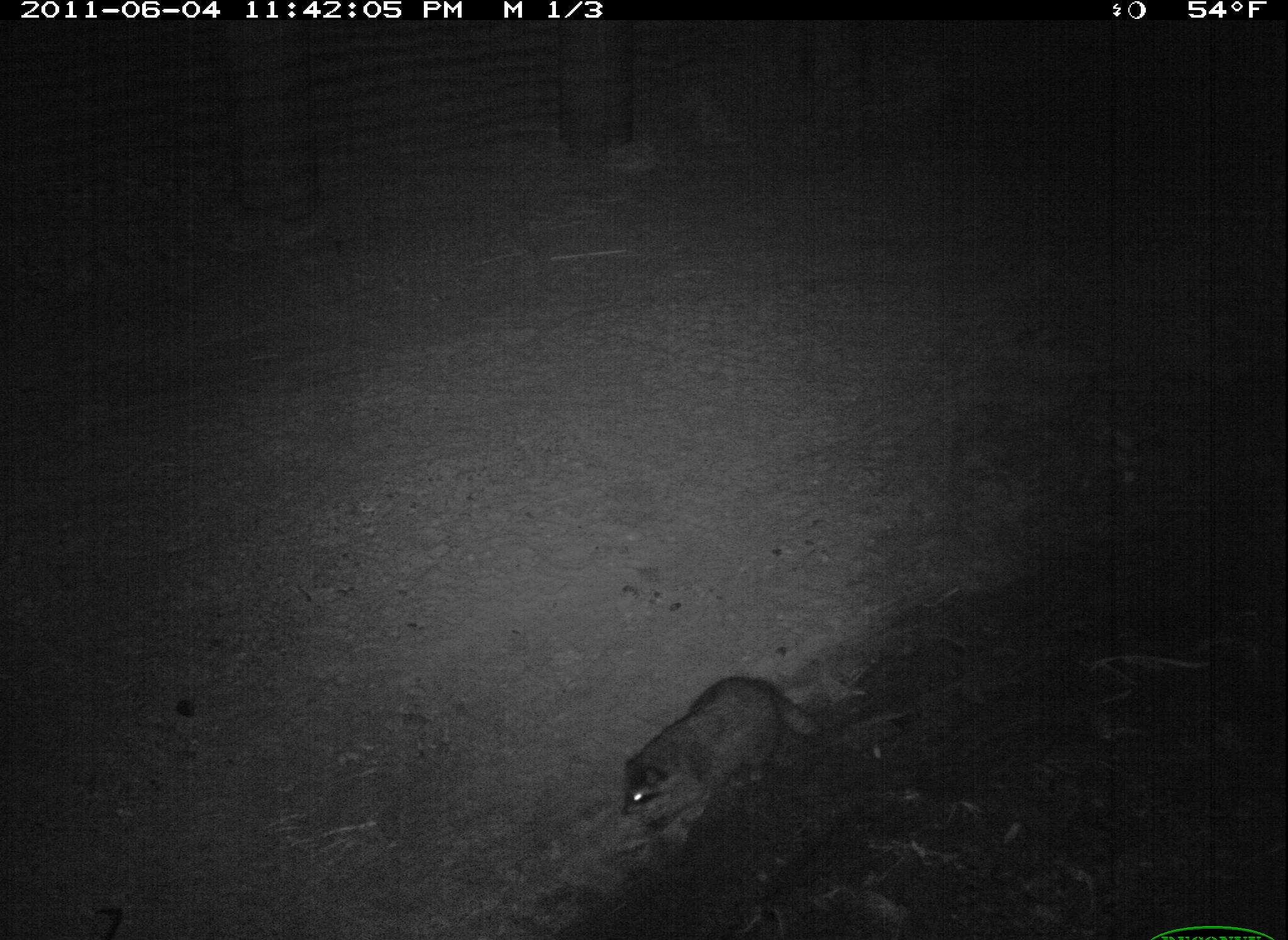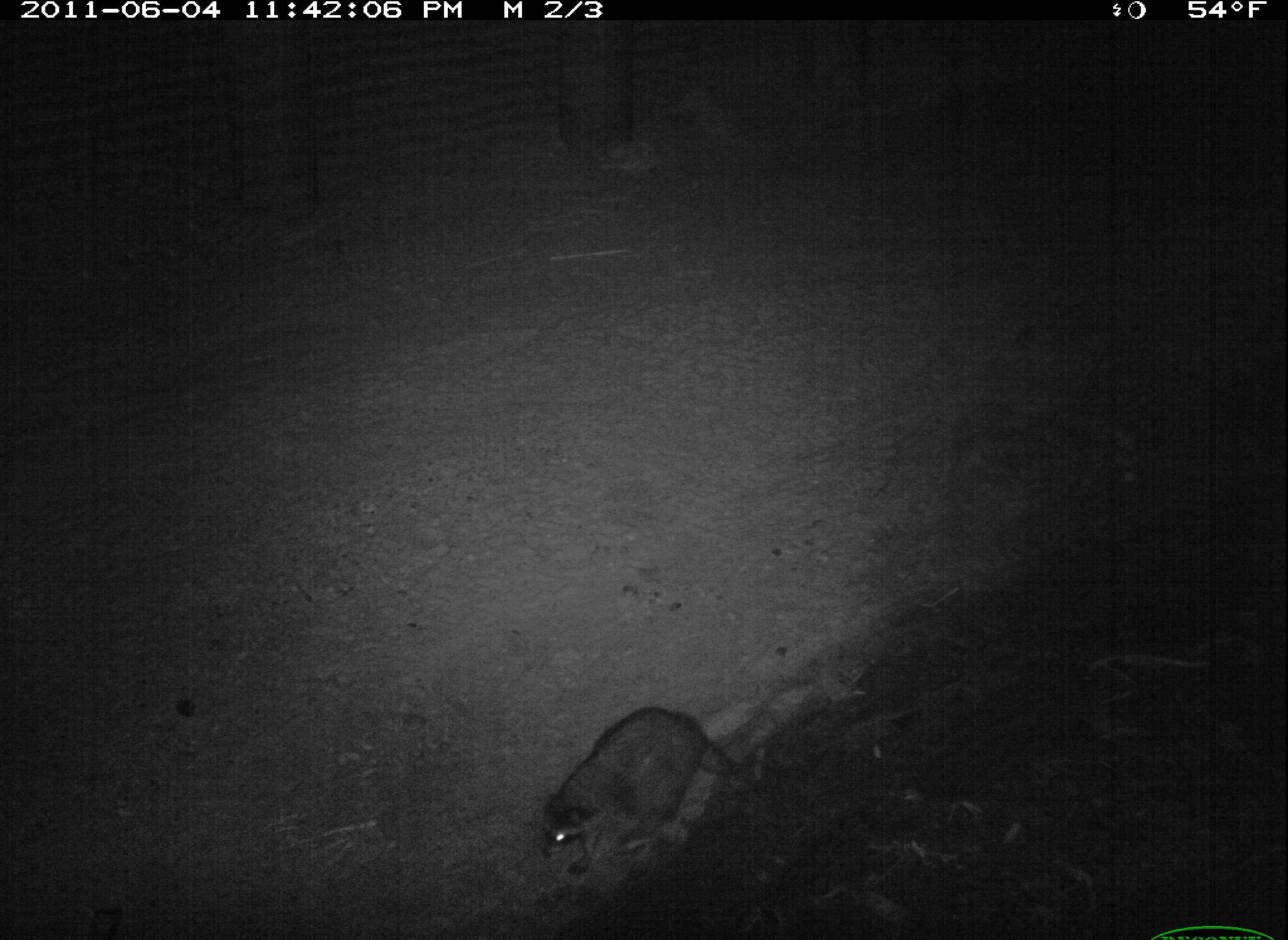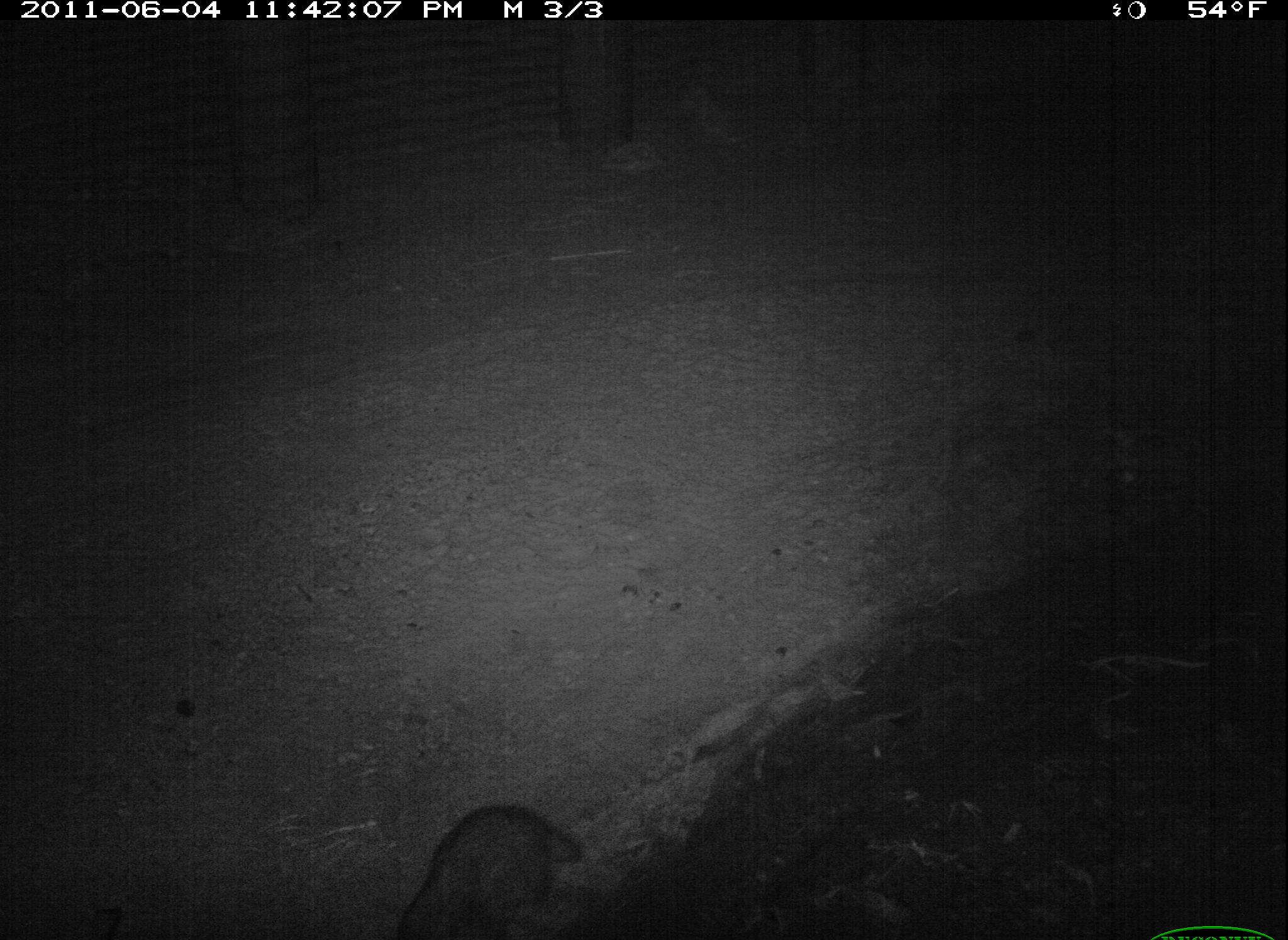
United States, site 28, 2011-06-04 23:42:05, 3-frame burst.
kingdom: Animalia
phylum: Chordata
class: Mammalia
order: Carnivora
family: Procyonidae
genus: Procyon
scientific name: Procyon lotor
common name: raccoon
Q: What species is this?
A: Raccoon (Procyon lotor).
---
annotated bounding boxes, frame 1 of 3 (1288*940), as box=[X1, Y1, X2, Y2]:
raccoon: box=[617, 664, 832, 841]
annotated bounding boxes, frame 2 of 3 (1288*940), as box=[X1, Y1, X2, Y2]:
raccoon: box=[501, 694, 752, 873]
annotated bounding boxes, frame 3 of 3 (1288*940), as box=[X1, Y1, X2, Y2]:
raccoon: box=[391, 789, 591, 940]